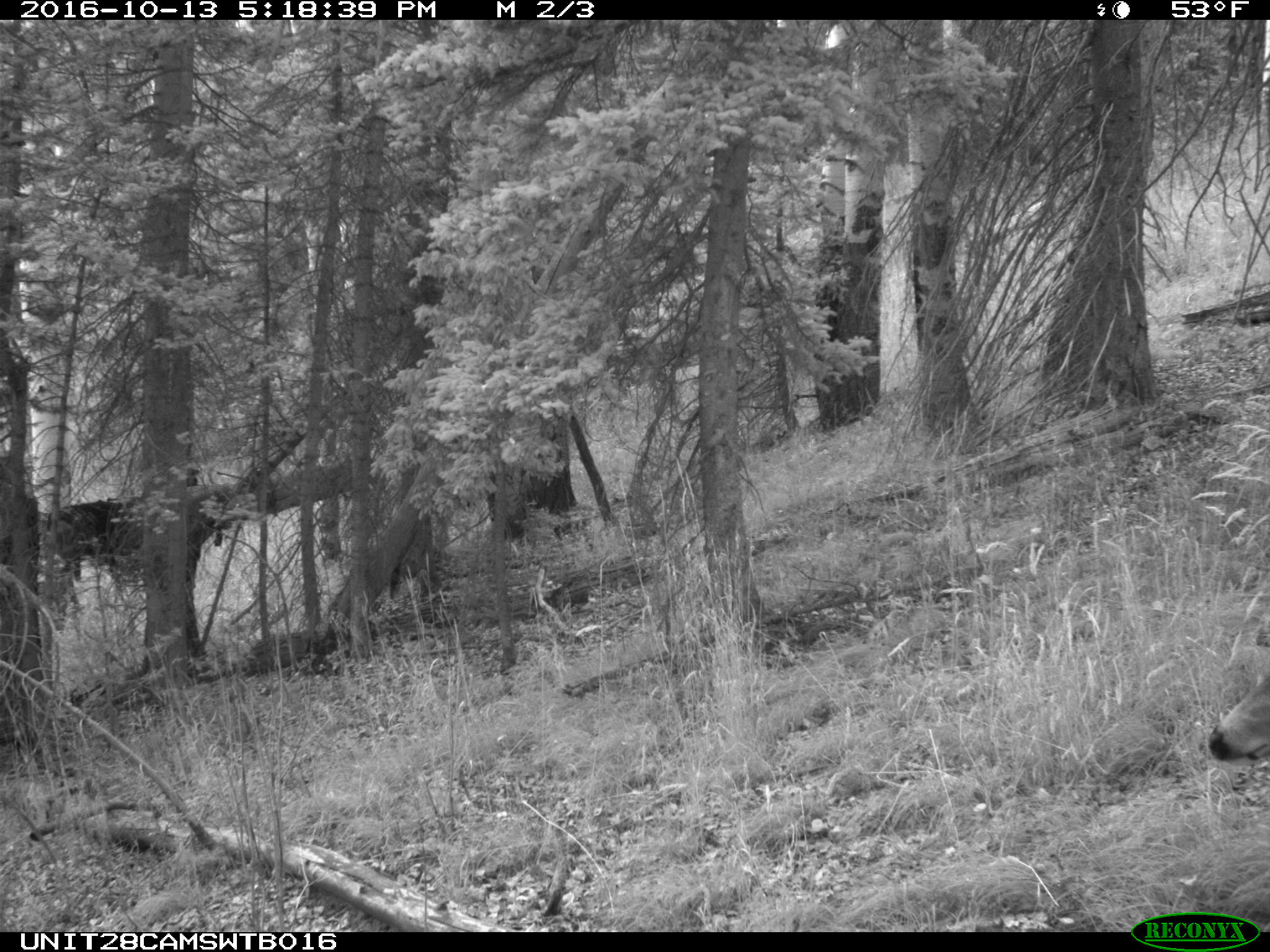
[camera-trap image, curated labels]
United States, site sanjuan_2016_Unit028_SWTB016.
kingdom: Animalia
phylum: Chordata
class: Mammalia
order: Artiodactyla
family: Cervidae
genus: Odocoileus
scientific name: Odocoileus hemionus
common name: mule deer